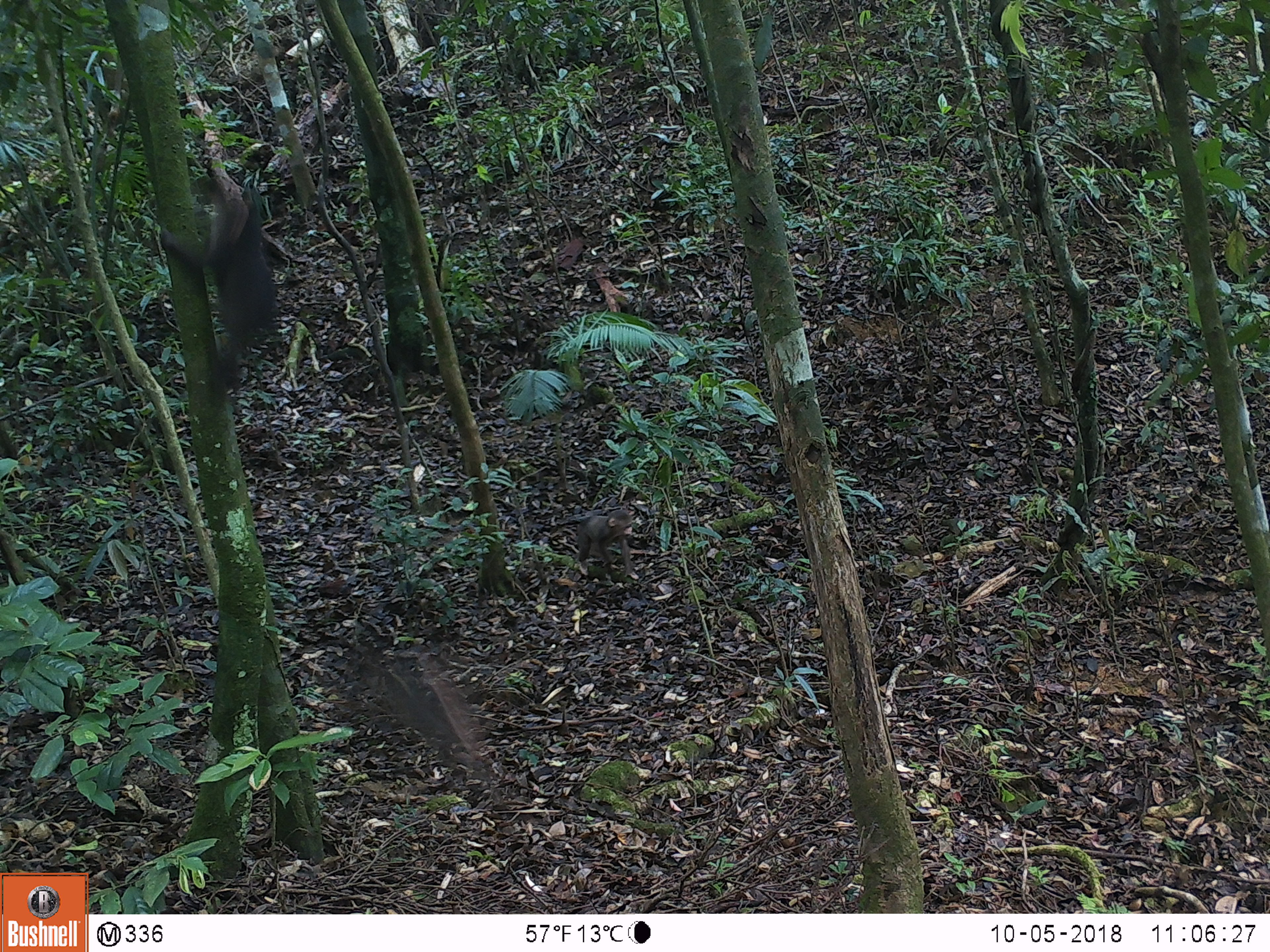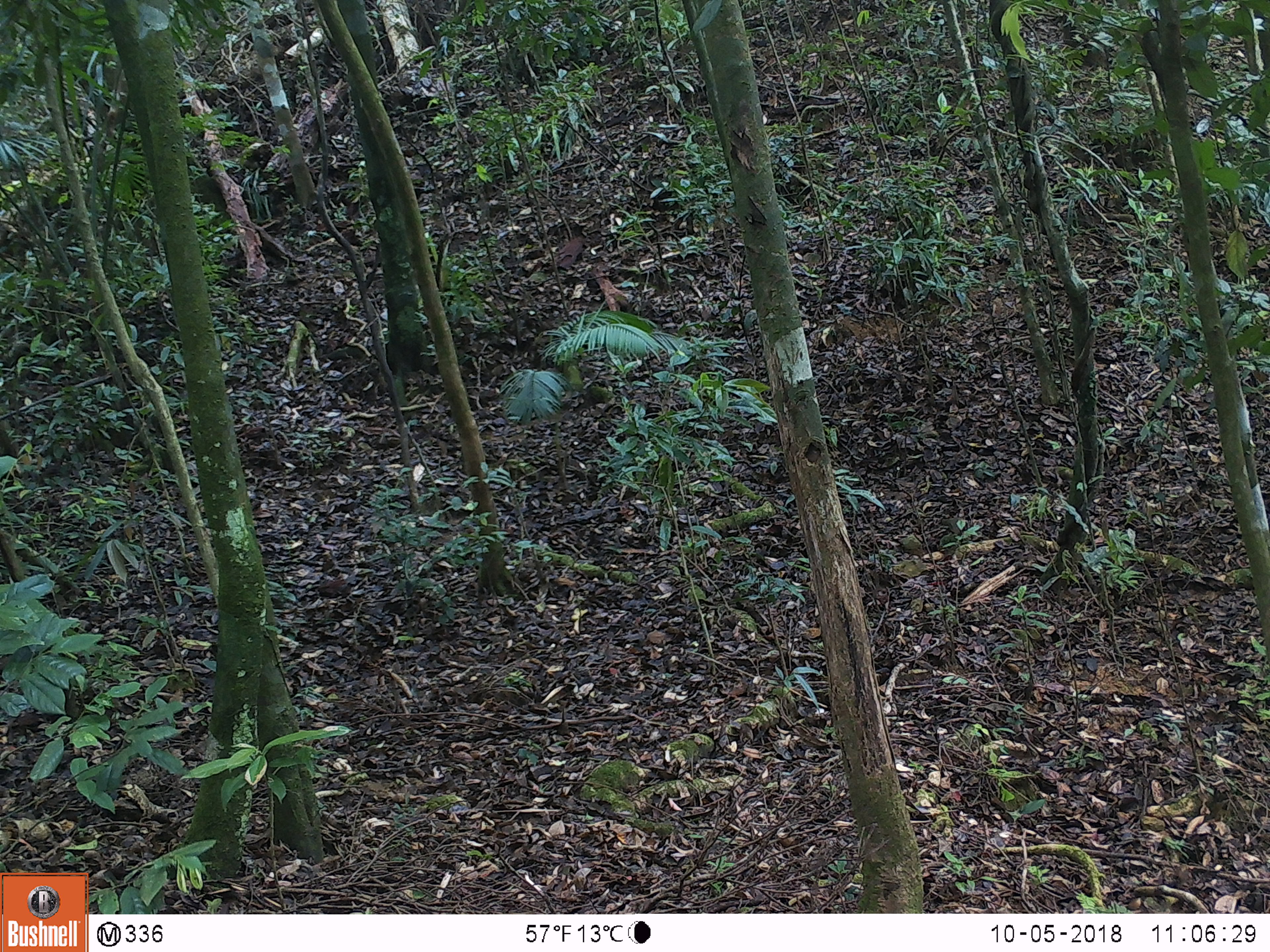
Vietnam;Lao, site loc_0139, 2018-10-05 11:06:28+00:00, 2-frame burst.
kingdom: Animalia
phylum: Chordata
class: Mammalia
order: Primates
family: Cercopithecidae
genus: Macaca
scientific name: Macaca arctoides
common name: stump-tailed macaque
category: stump tailed macaque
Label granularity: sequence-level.